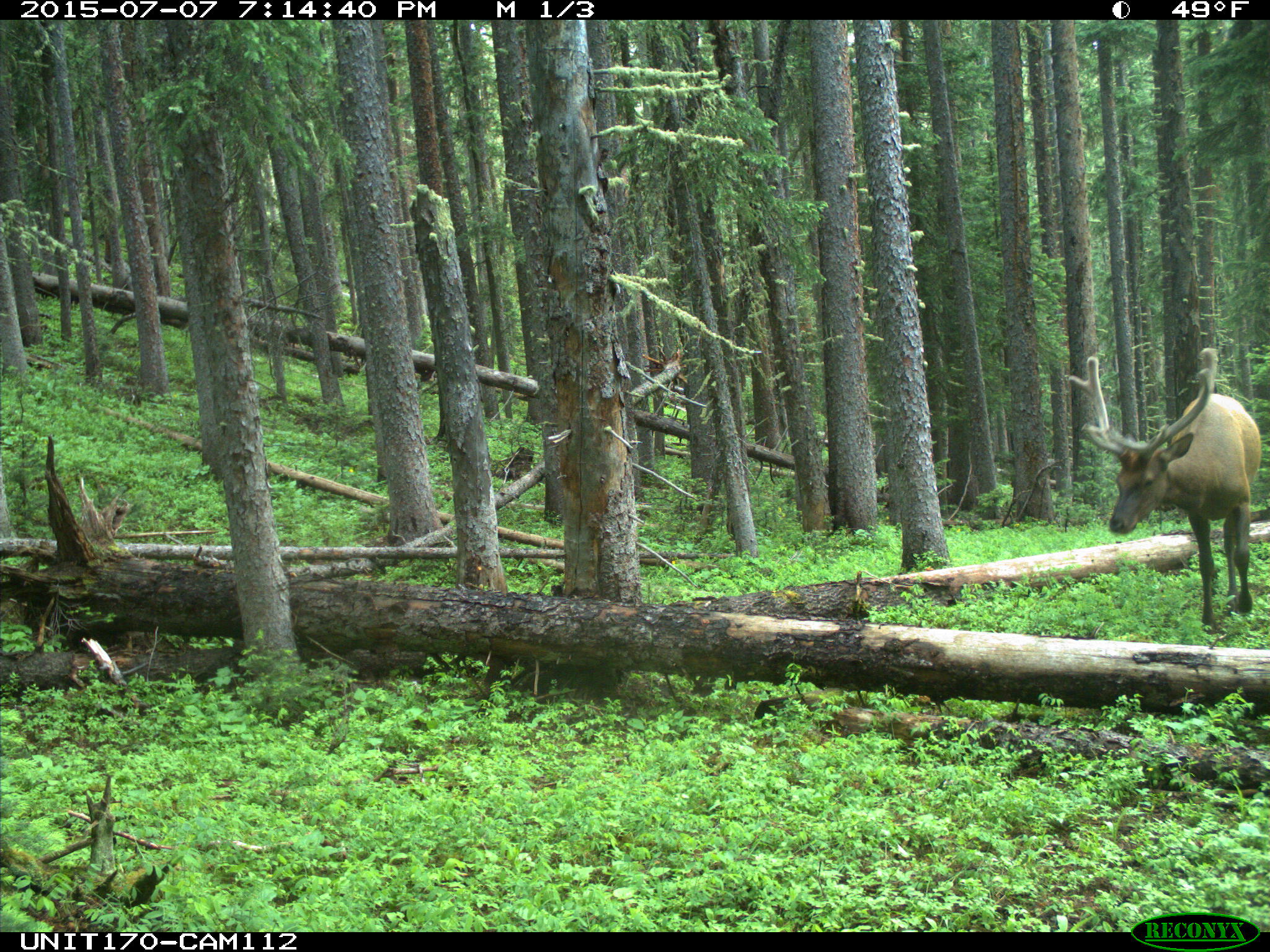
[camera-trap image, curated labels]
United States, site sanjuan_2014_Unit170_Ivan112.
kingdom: Animalia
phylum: Chordata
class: Mammalia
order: Artiodactyla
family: Cervidae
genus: Cervus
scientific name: Cervus elaphus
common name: red deer